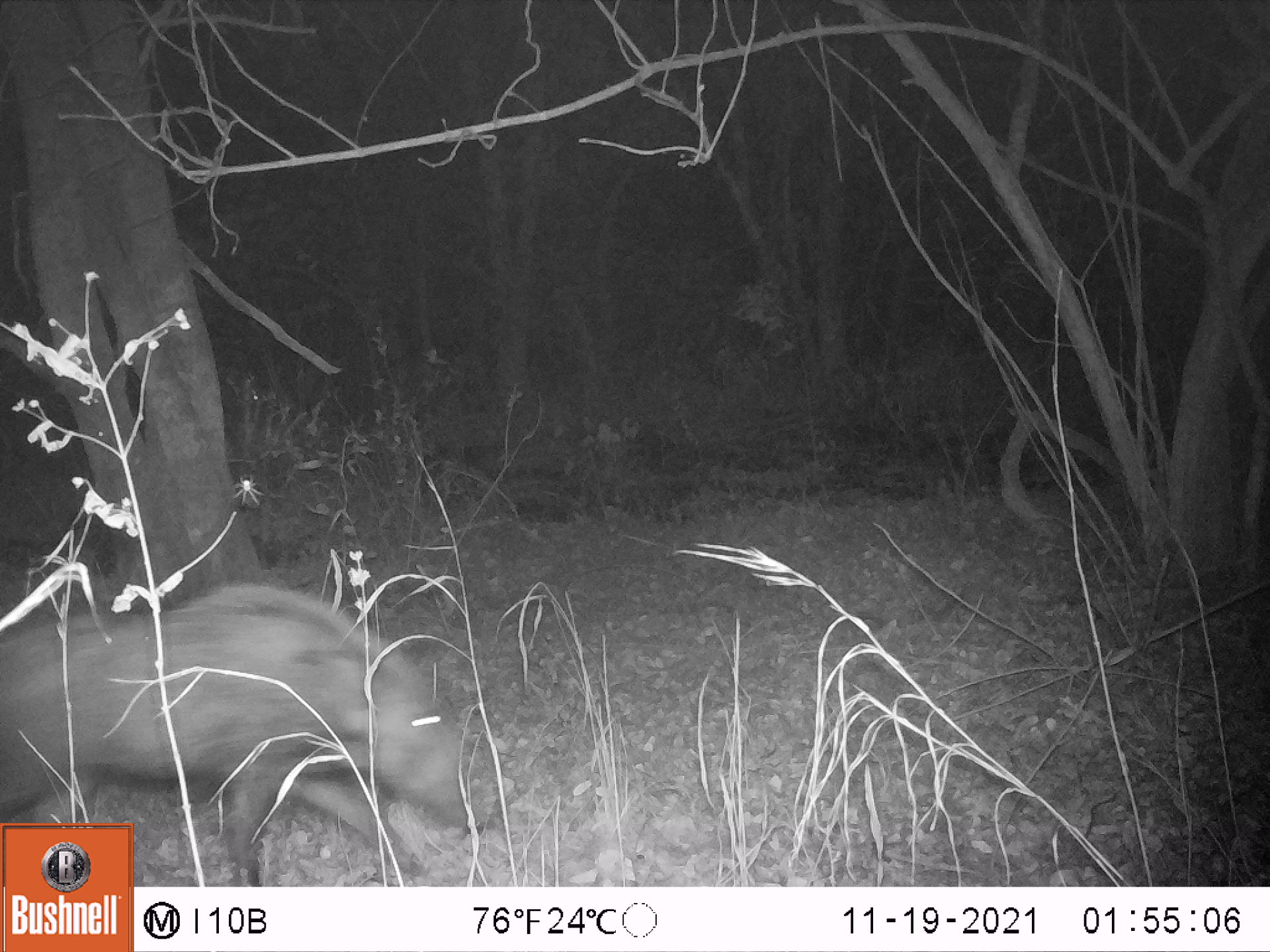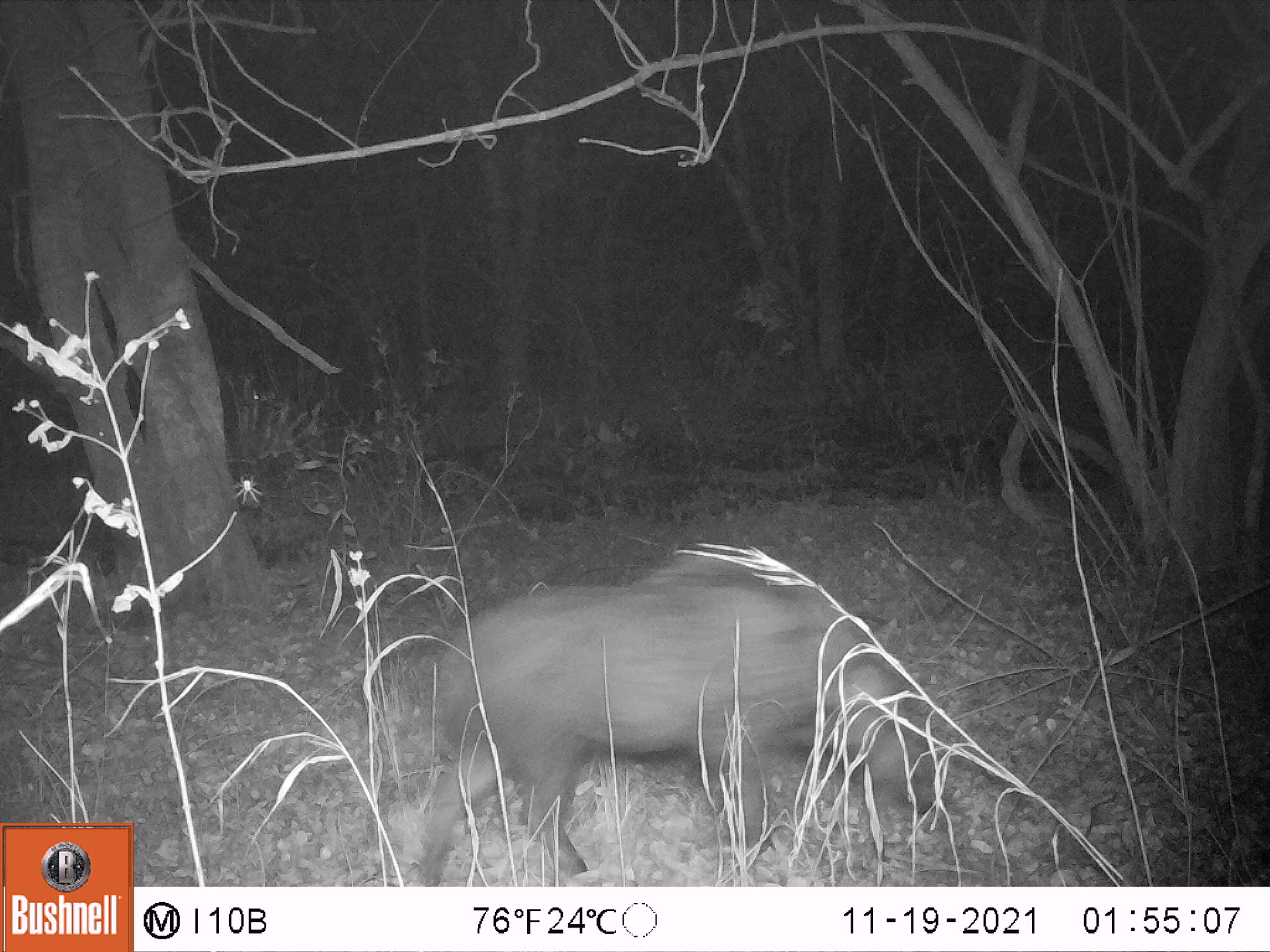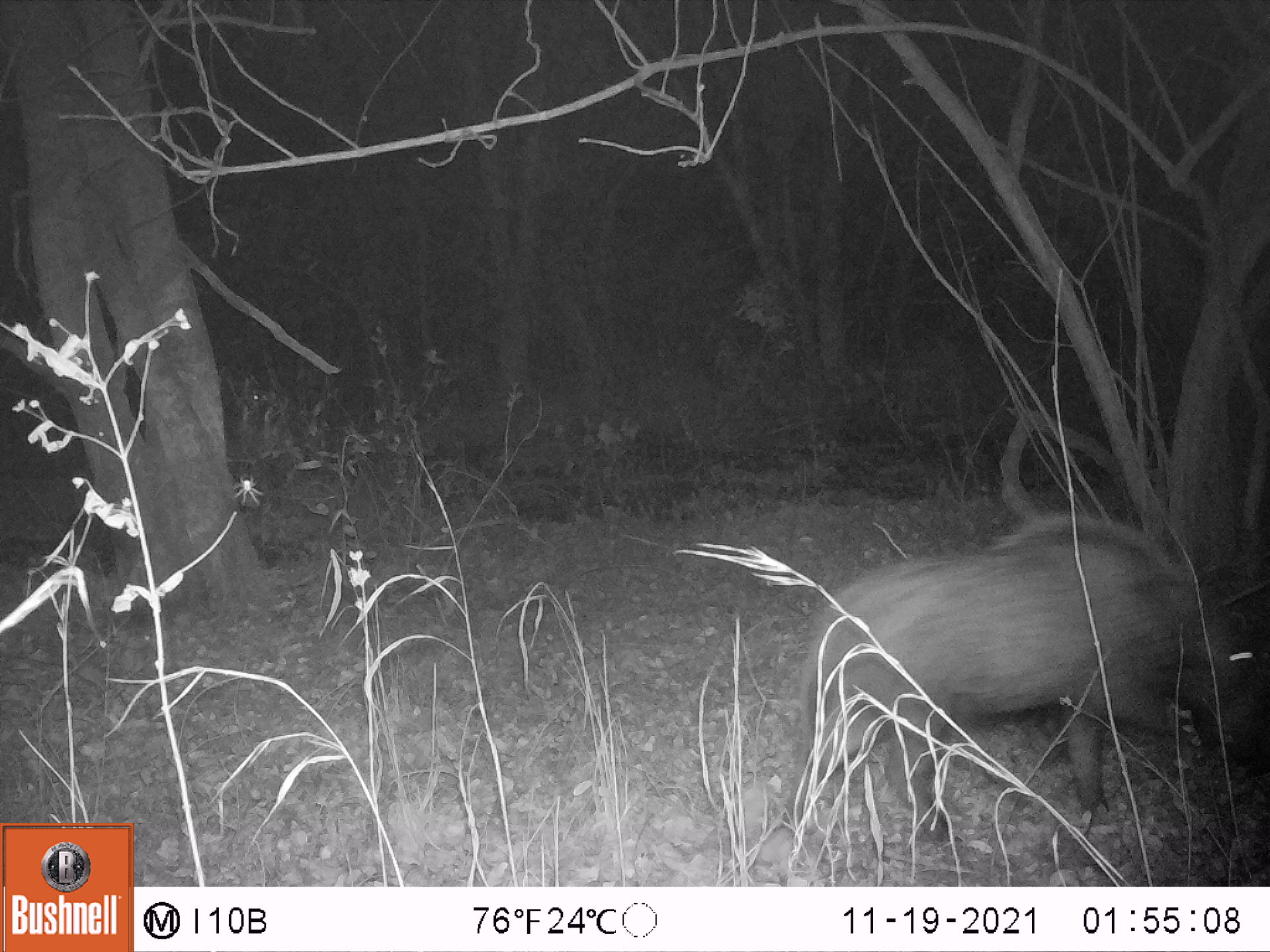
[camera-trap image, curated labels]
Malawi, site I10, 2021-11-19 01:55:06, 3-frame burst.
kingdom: Animalia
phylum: Chordata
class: Mammalia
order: Artiodactyla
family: Suidae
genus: Potamochoerus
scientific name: Potamochoerus larvatus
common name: bushpig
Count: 1.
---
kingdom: Animalia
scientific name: Animalia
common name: other animal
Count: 1.